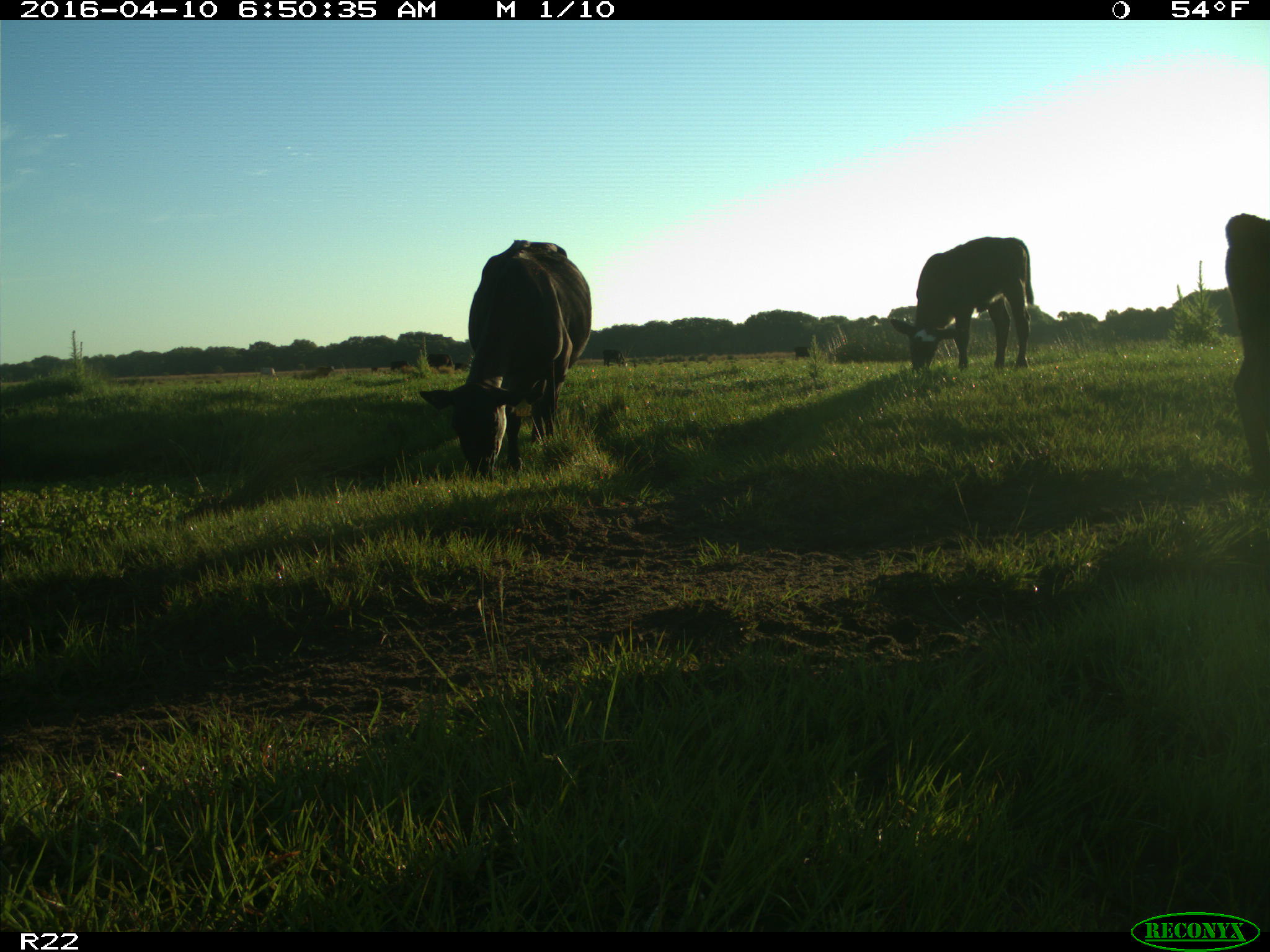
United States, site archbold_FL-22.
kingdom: Animalia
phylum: Chordata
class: Mammalia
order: Artiodactyla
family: Bovidae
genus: Bos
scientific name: Bos taurus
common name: domestic cow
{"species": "Bos taurus (domestic cow)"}